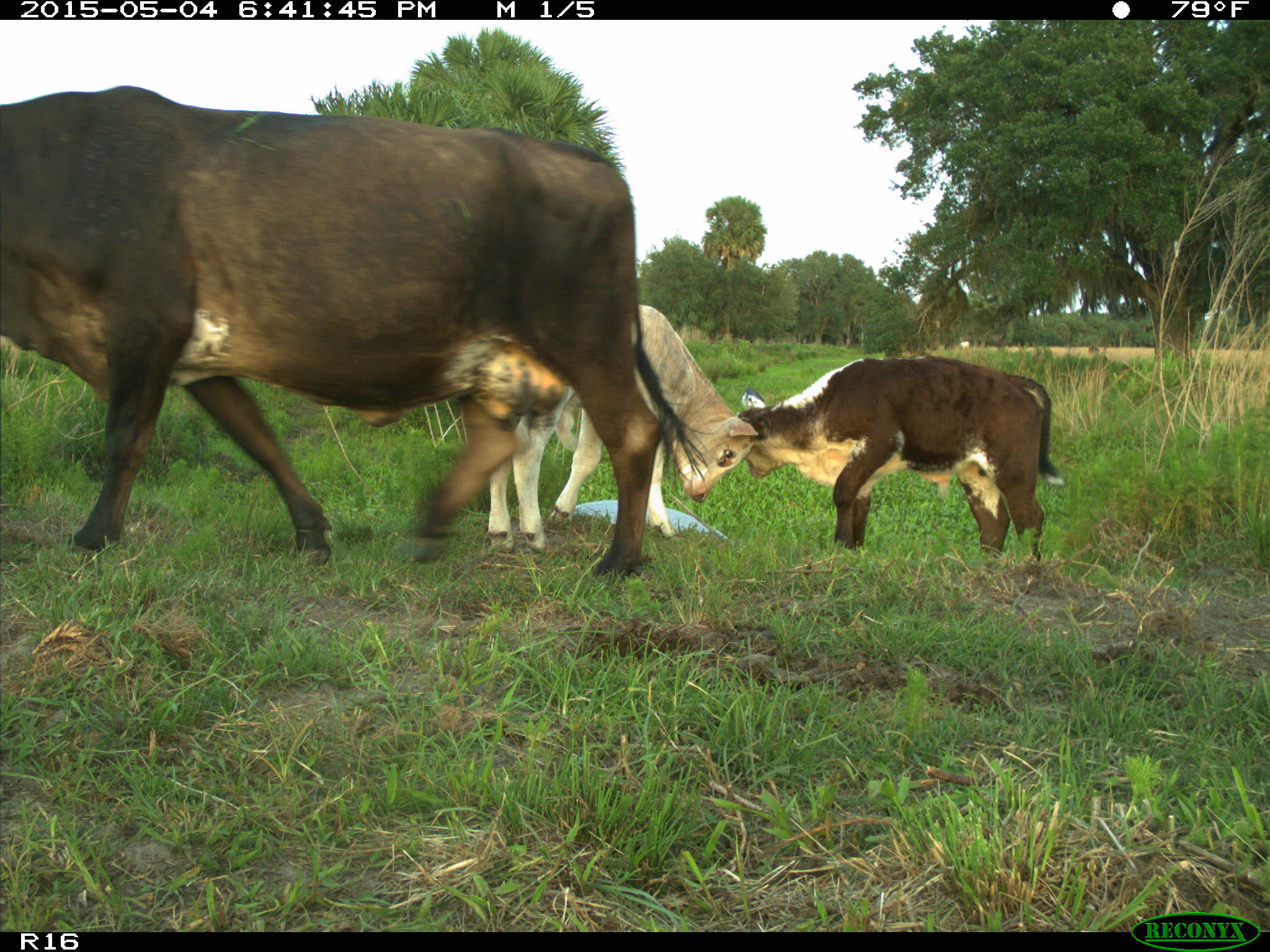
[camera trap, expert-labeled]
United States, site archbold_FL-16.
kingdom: Animalia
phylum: Chordata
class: Mammalia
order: Artiodactyla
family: Bovidae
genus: Bos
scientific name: Bos taurus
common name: domestic cow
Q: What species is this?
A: Bos taurus (domestic cow).